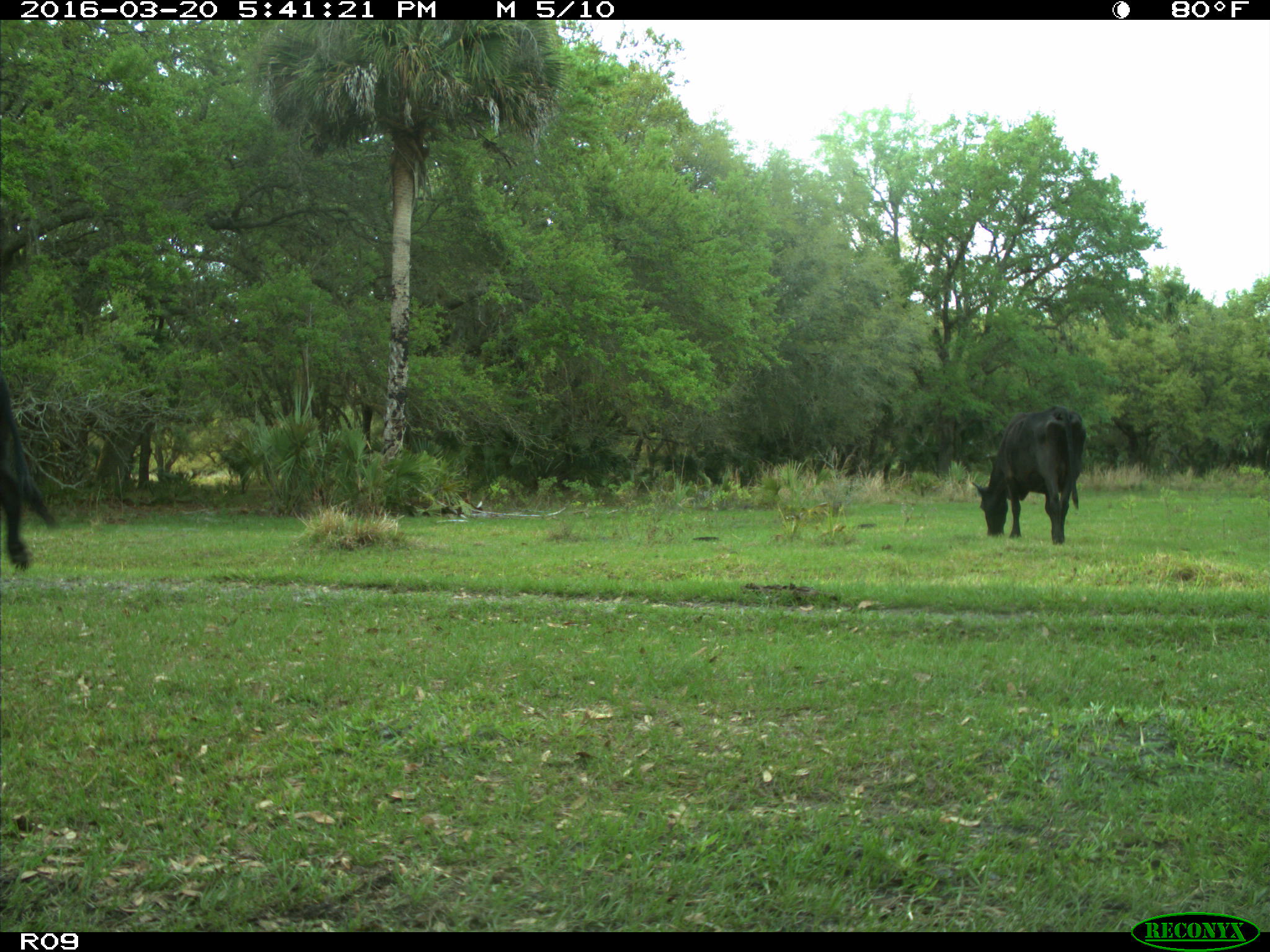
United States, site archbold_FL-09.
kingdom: Animalia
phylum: Chordata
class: Mammalia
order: Artiodactyla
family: Bovidae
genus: Bos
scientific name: Bos taurus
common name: domestic cow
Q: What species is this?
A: Bos taurus (domestic cow).